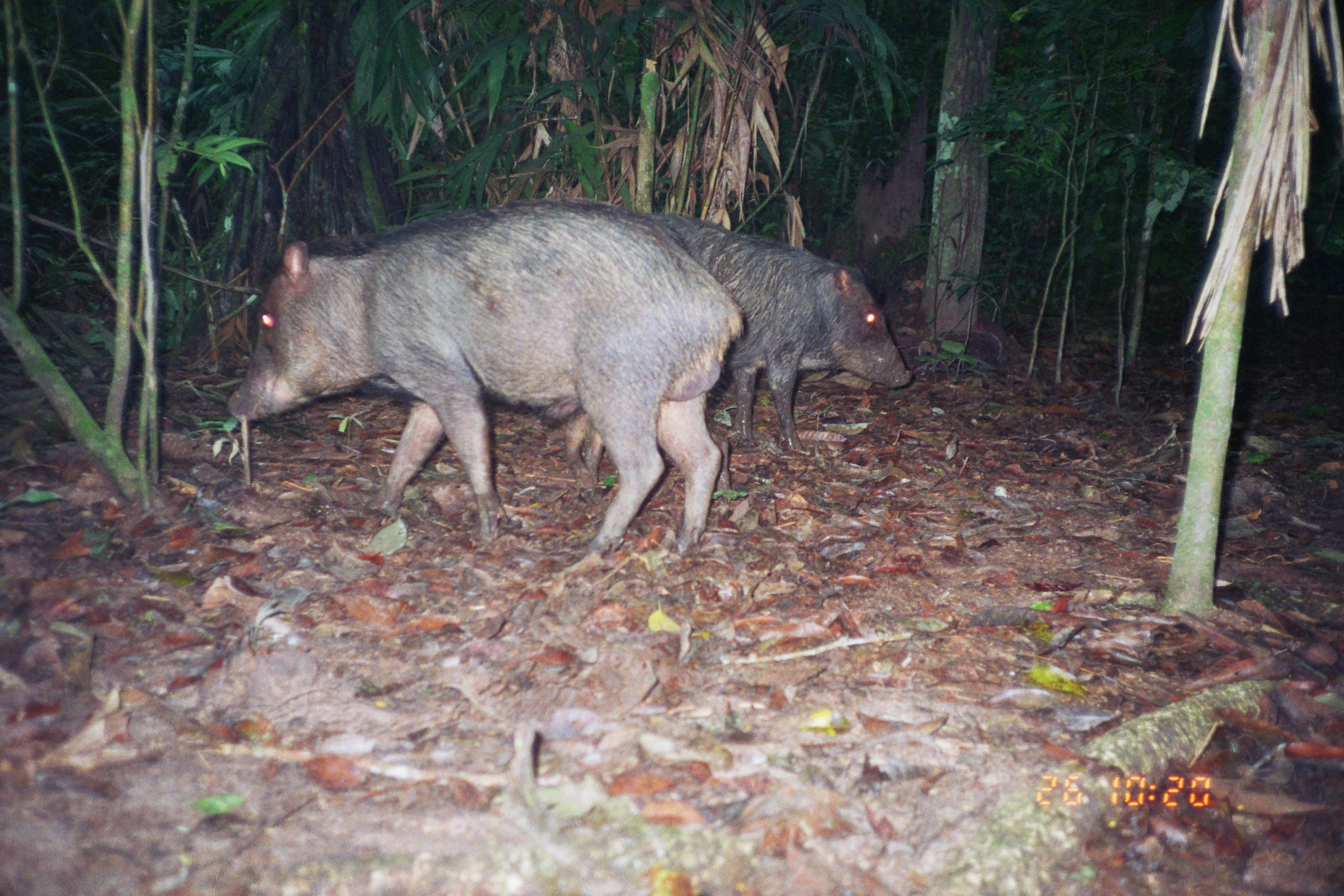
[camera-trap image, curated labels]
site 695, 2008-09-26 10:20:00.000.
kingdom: Animalia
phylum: Chordata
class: Mammalia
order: Artiodactyla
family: Tayassuidae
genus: Tayassu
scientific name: Tayassu pecari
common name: white-lipped peccary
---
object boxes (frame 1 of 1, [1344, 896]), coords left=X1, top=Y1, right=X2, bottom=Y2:
tayassu pecari: left=224, top=194, right=741, bottom=561; left=562, top=212, right=913, bottom=453; left=564, top=410, right=731, bottom=520